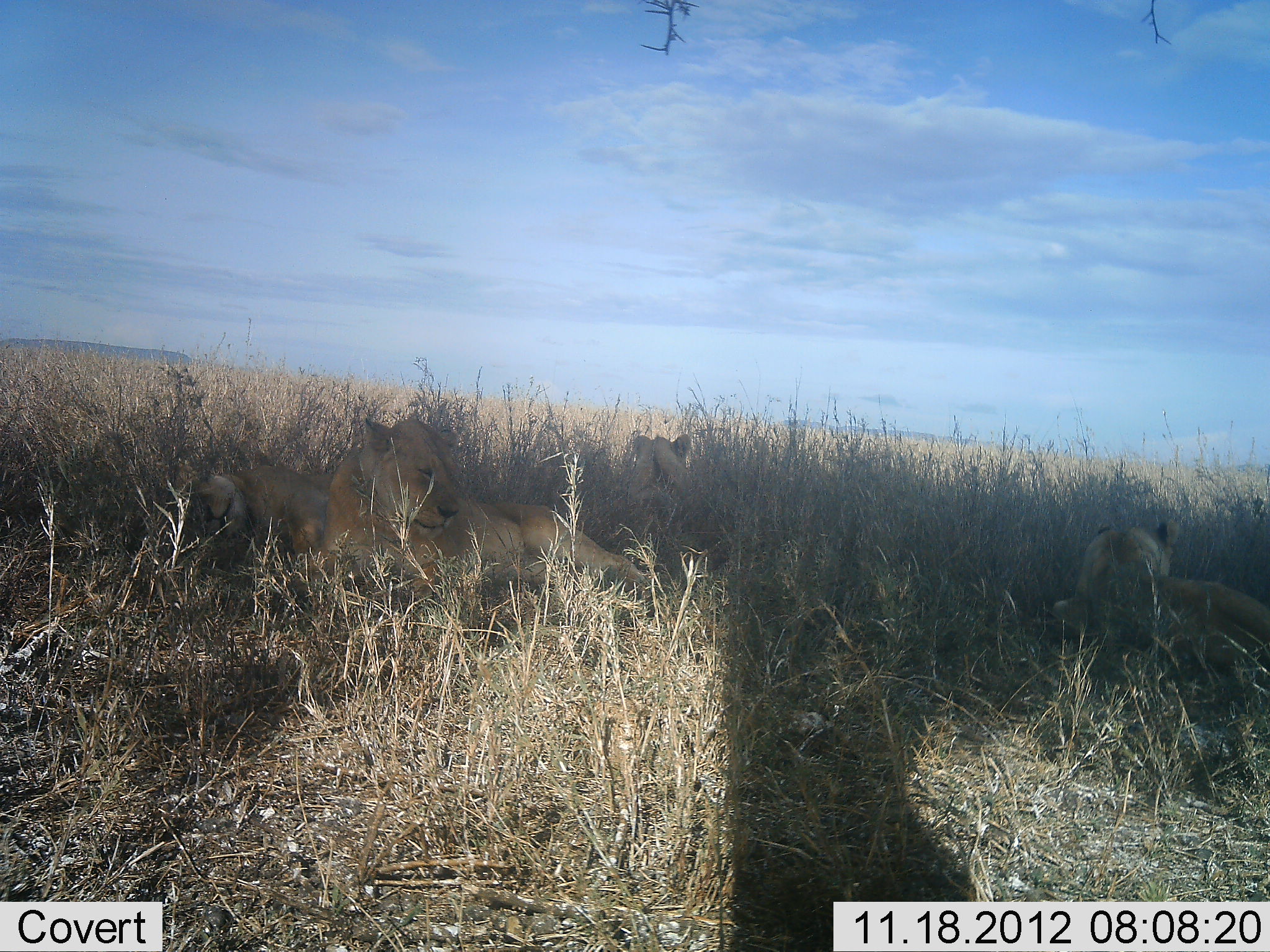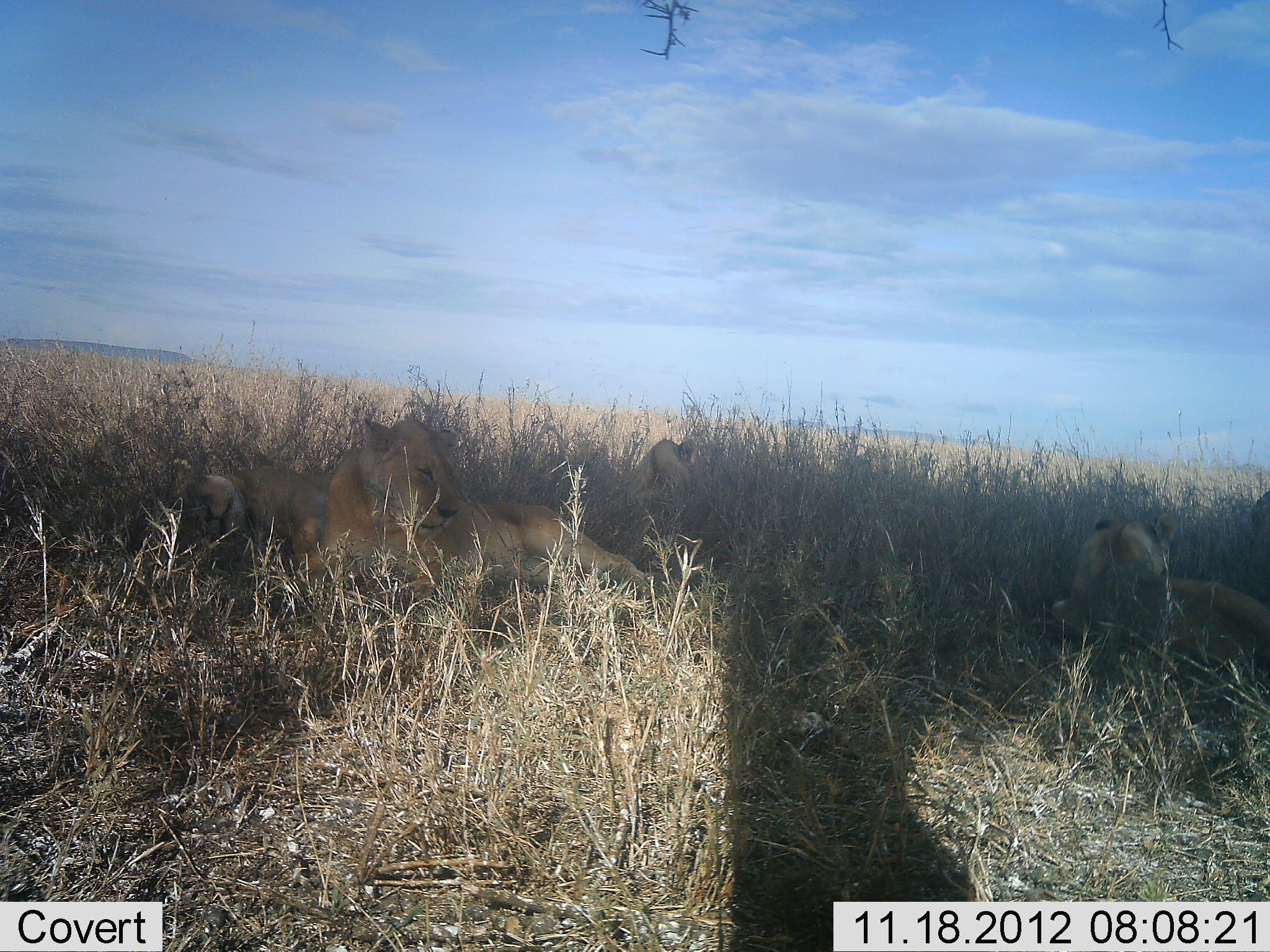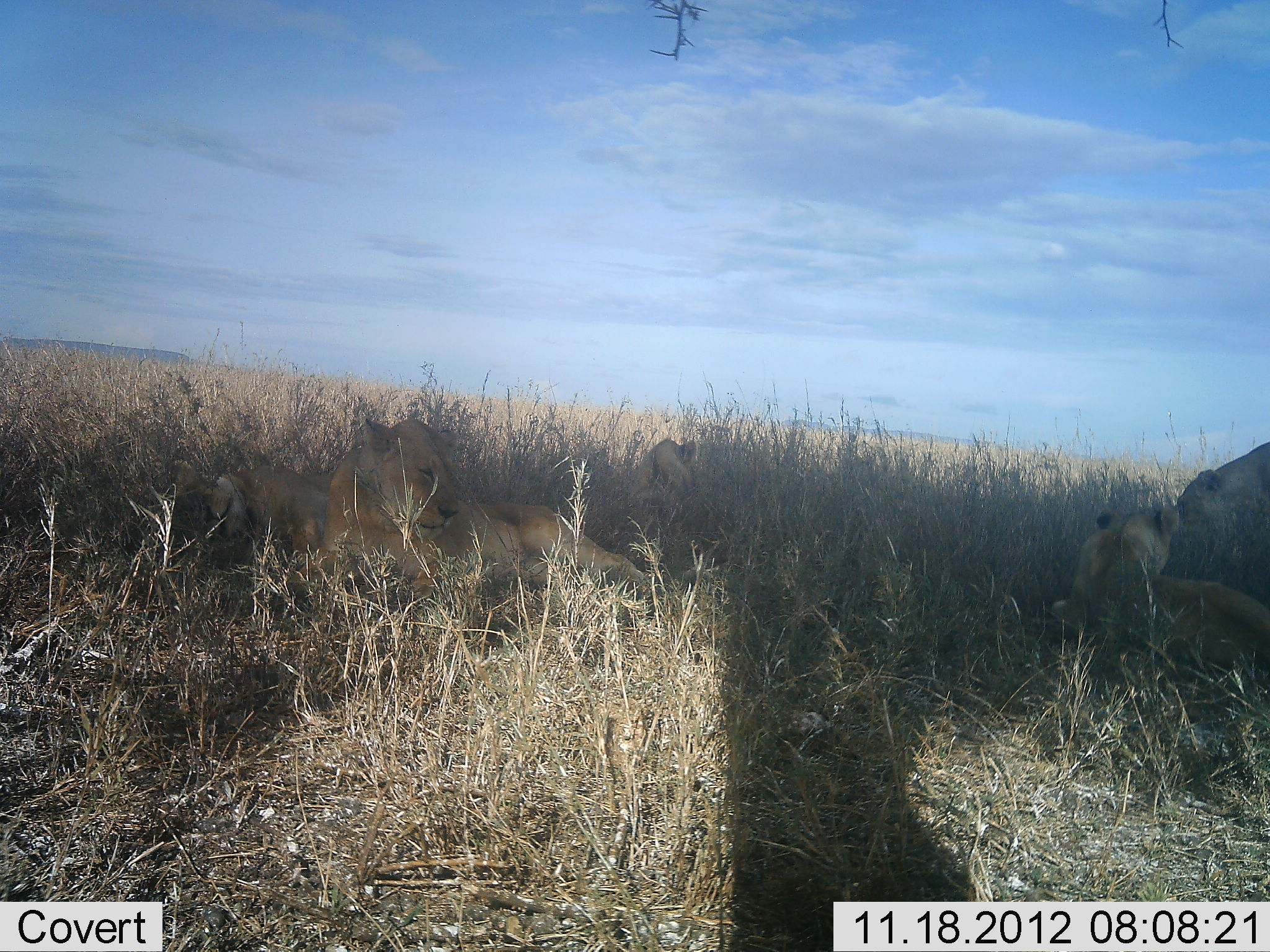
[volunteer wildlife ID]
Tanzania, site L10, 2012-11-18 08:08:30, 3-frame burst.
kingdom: Animalia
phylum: Chordata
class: Mammalia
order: Carnivora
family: Felidae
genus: Panthera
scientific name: Panthera leo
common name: lion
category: lionfemale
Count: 5.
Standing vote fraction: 0%.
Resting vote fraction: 100%.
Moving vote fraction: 30%.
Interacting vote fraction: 10%.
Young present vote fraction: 10%.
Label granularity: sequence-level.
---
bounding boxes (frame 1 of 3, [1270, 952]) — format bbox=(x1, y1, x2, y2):
animal: bbox=(320, 414, 654, 609); bbox=(1049, 521, 1270, 666); bbox=(182, 463, 335, 576); bbox=(626, 432, 726, 568)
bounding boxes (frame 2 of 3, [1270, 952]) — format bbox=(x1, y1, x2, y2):
animal: bbox=(300, 415, 656, 610); bbox=(1049, 514, 1270, 657); bbox=(180, 463, 335, 576); bbox=(626, 436, 726, 546); bbox=(1248, 487, 1270, 541)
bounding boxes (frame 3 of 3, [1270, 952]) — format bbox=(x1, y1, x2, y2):
animal: bbox=(285, 414, 654, 612); bbox=(1049, 505, 1270, 657); bbox=(197, 463, 335, 576); bbox=(1173, 441, 1270, 555); bbox=(626, 436, 699, 505)